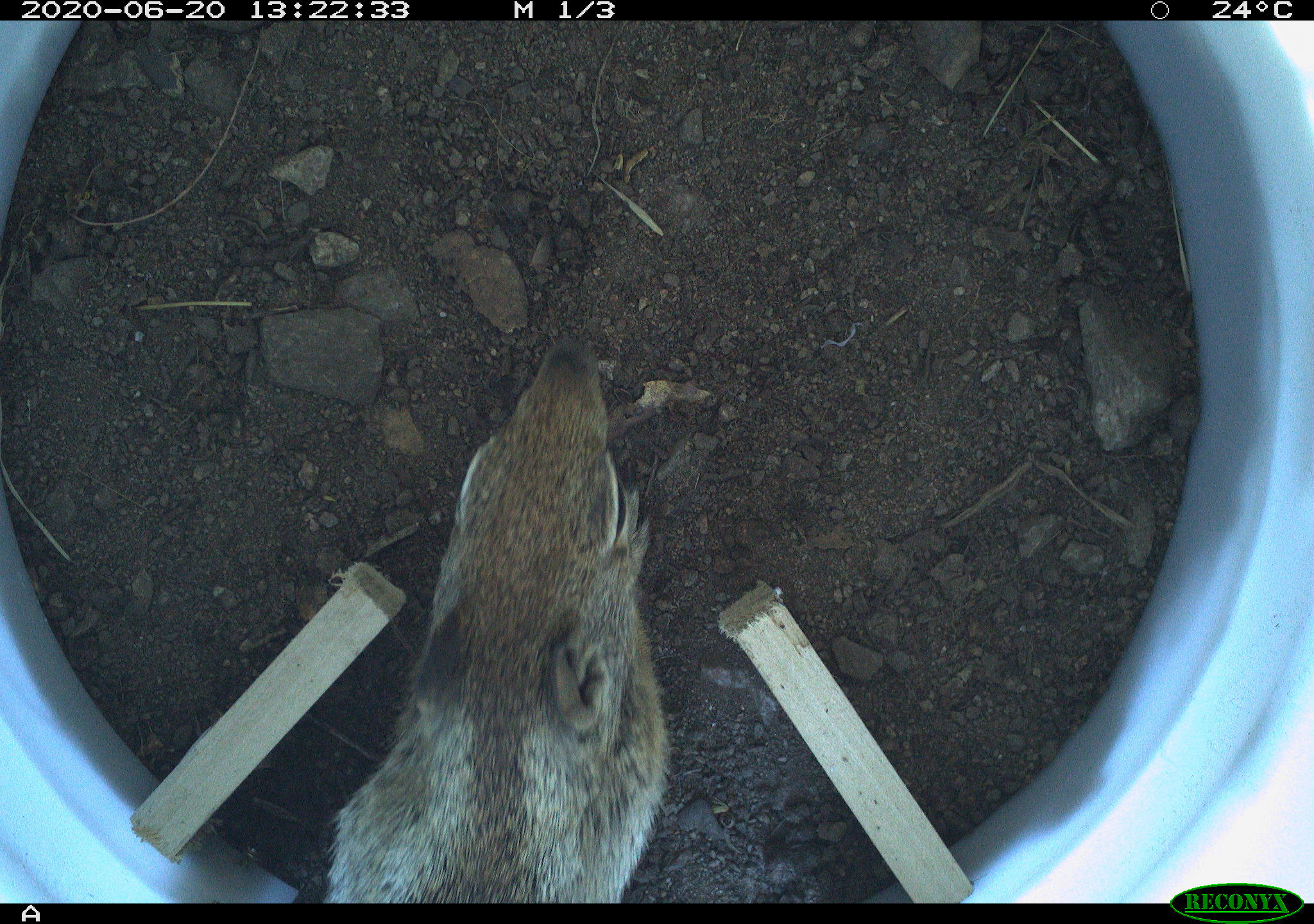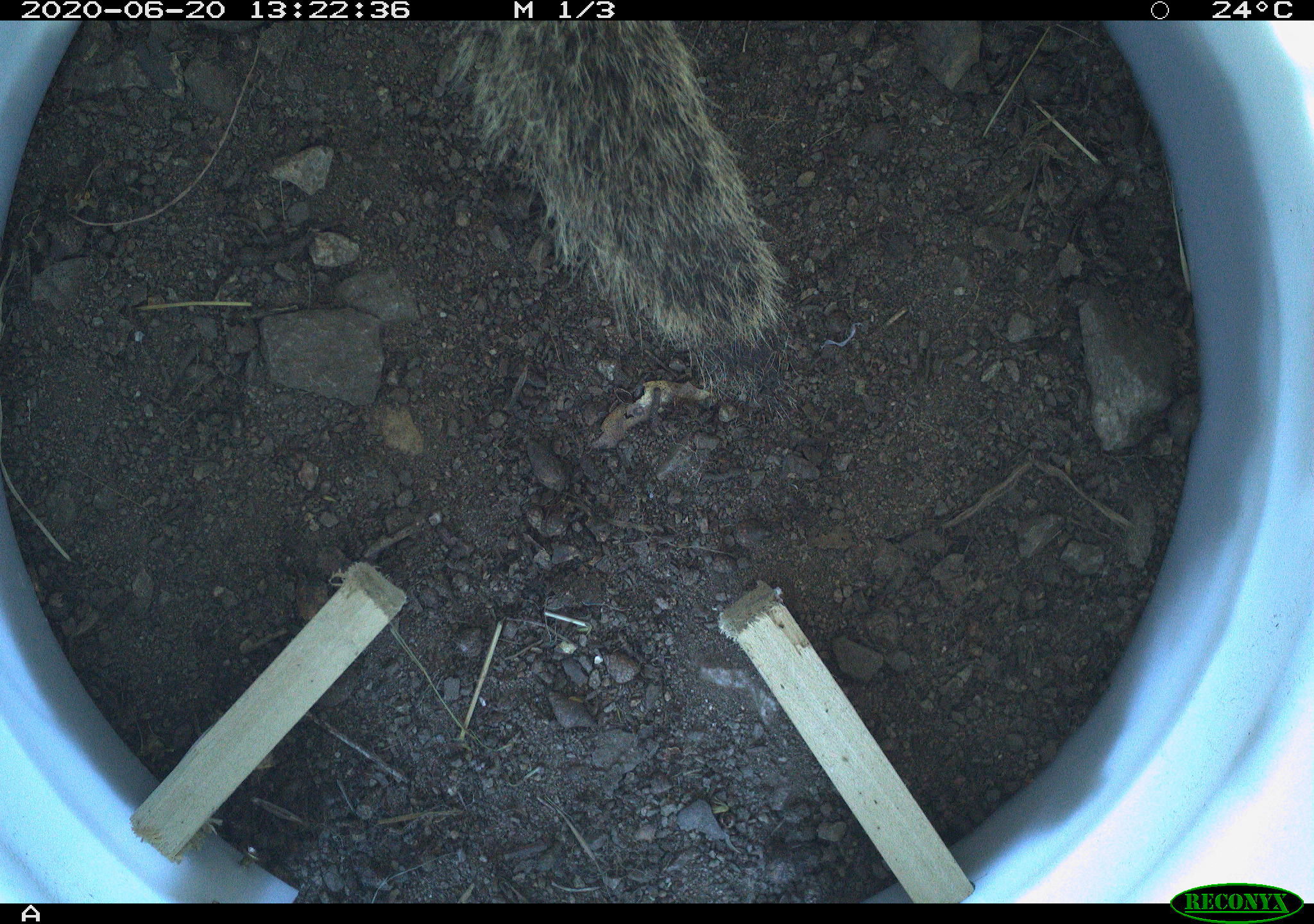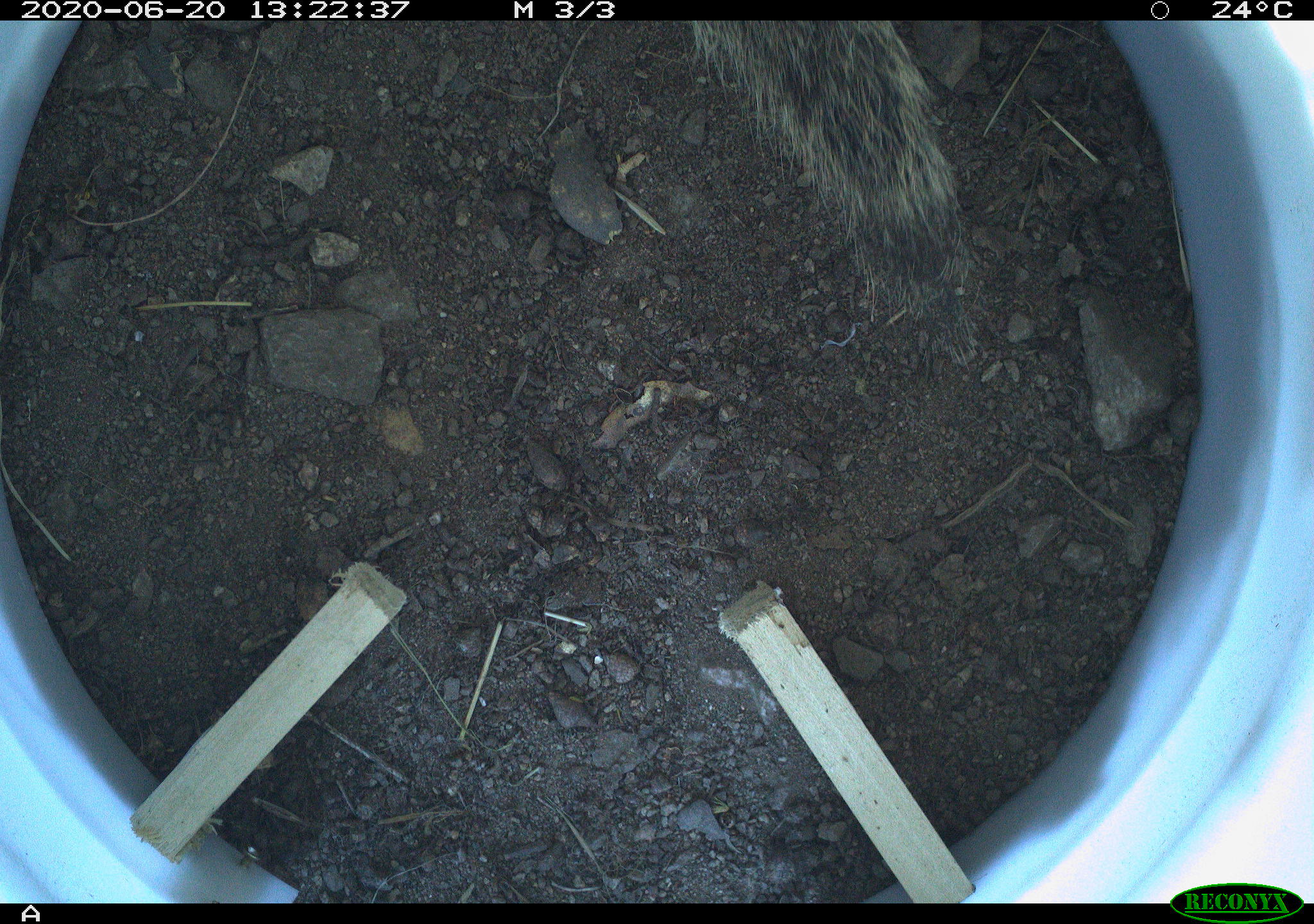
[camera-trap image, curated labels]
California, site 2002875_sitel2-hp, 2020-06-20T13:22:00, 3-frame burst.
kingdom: Animalia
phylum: Chordata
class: Mammalia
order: Rodentia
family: Sciuridae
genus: Otospermophilus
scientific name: Otospermophilus beecheyi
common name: california ground squirrel